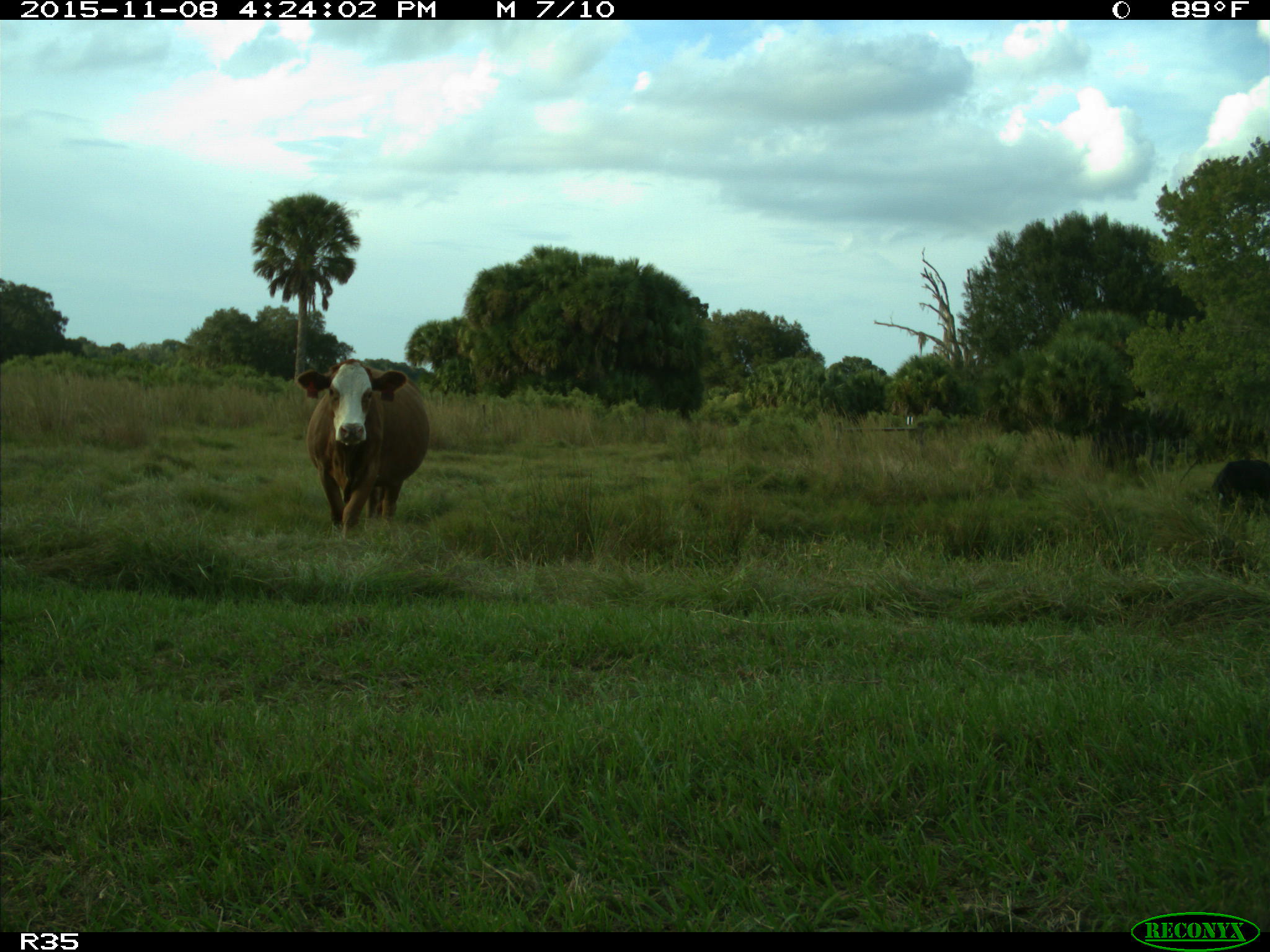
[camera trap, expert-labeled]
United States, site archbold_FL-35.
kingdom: Animalia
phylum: Chordata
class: Mammalia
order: Artiodactyla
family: Bovidae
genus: Bos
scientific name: Bos taurus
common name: domestic cow